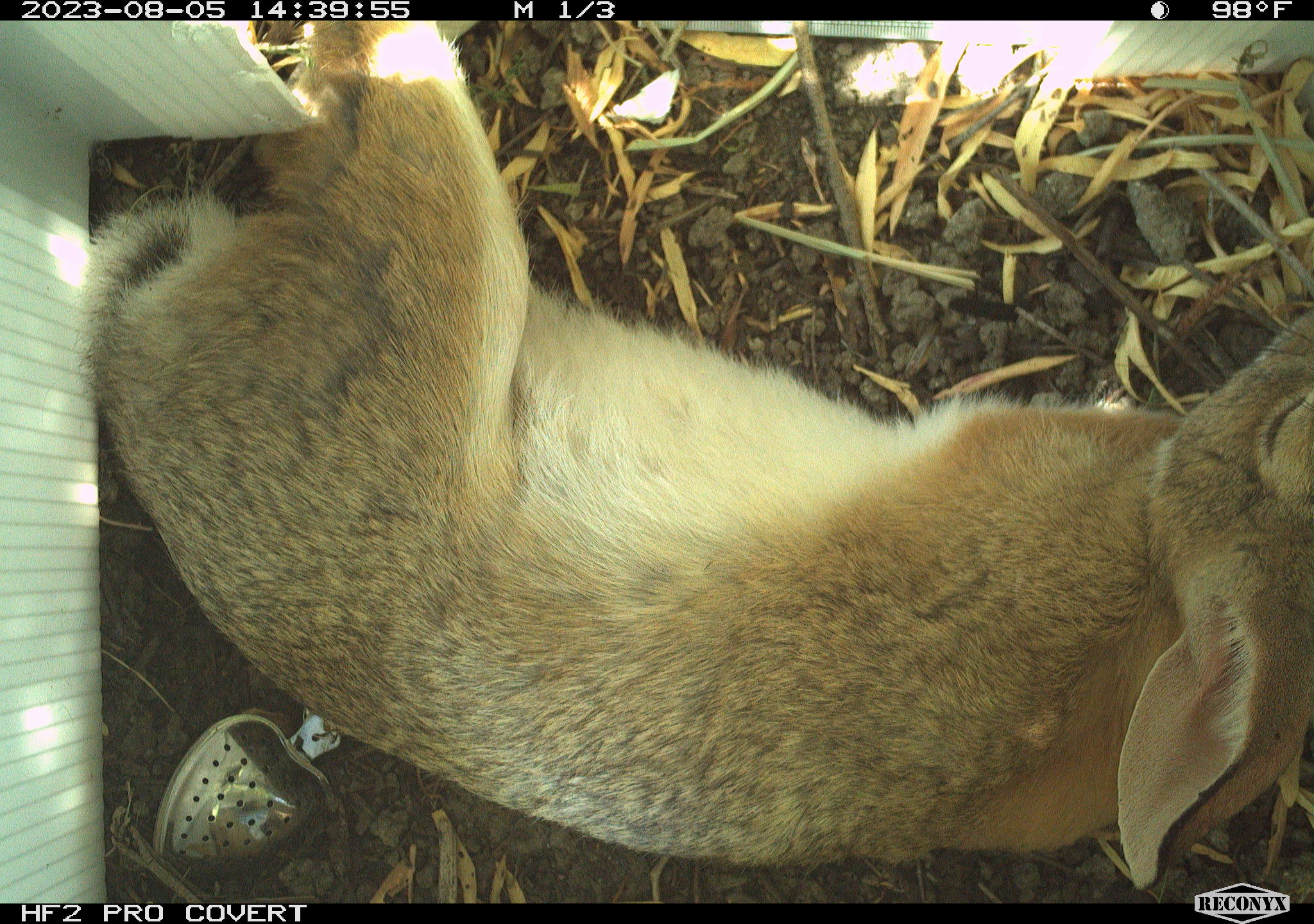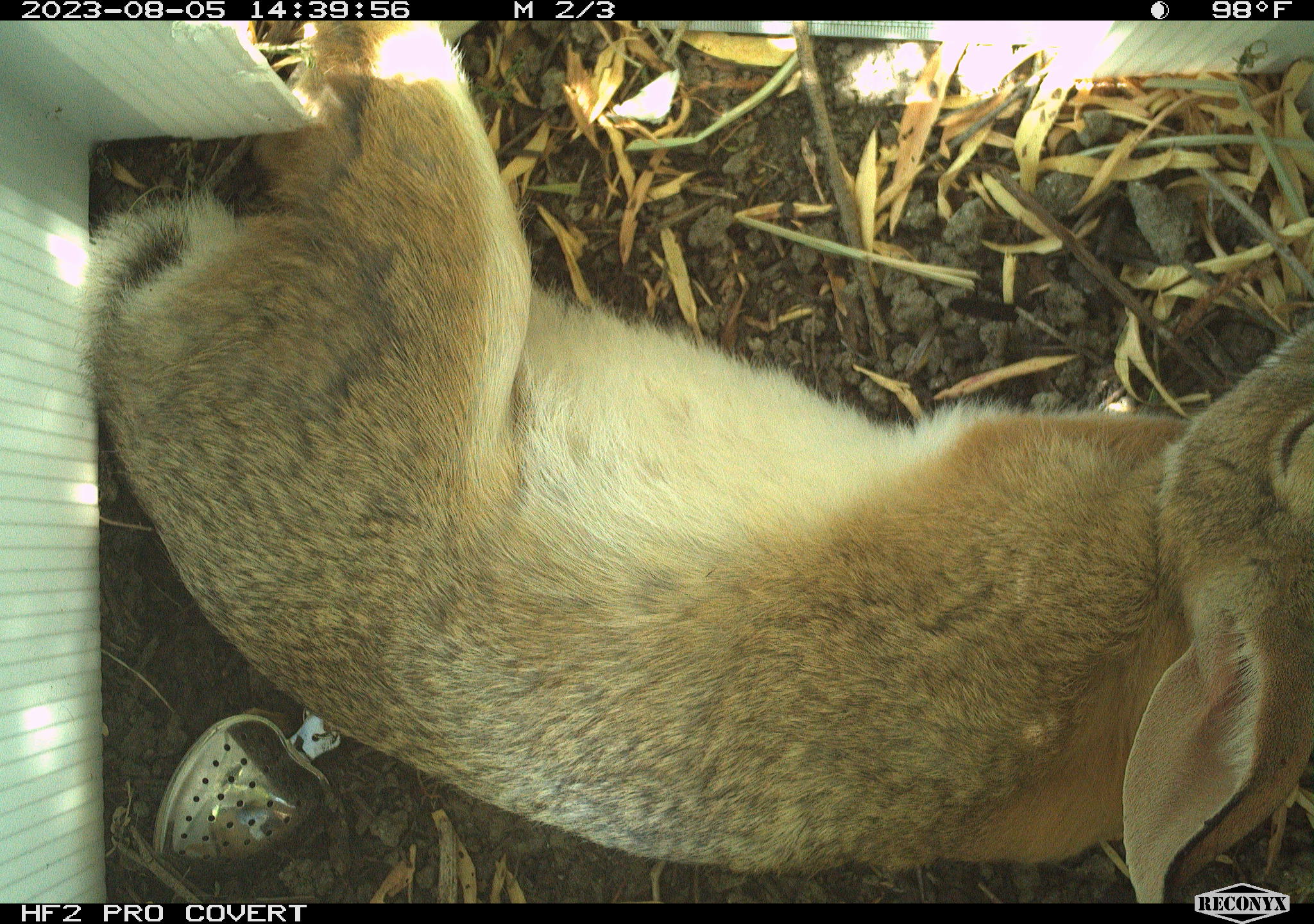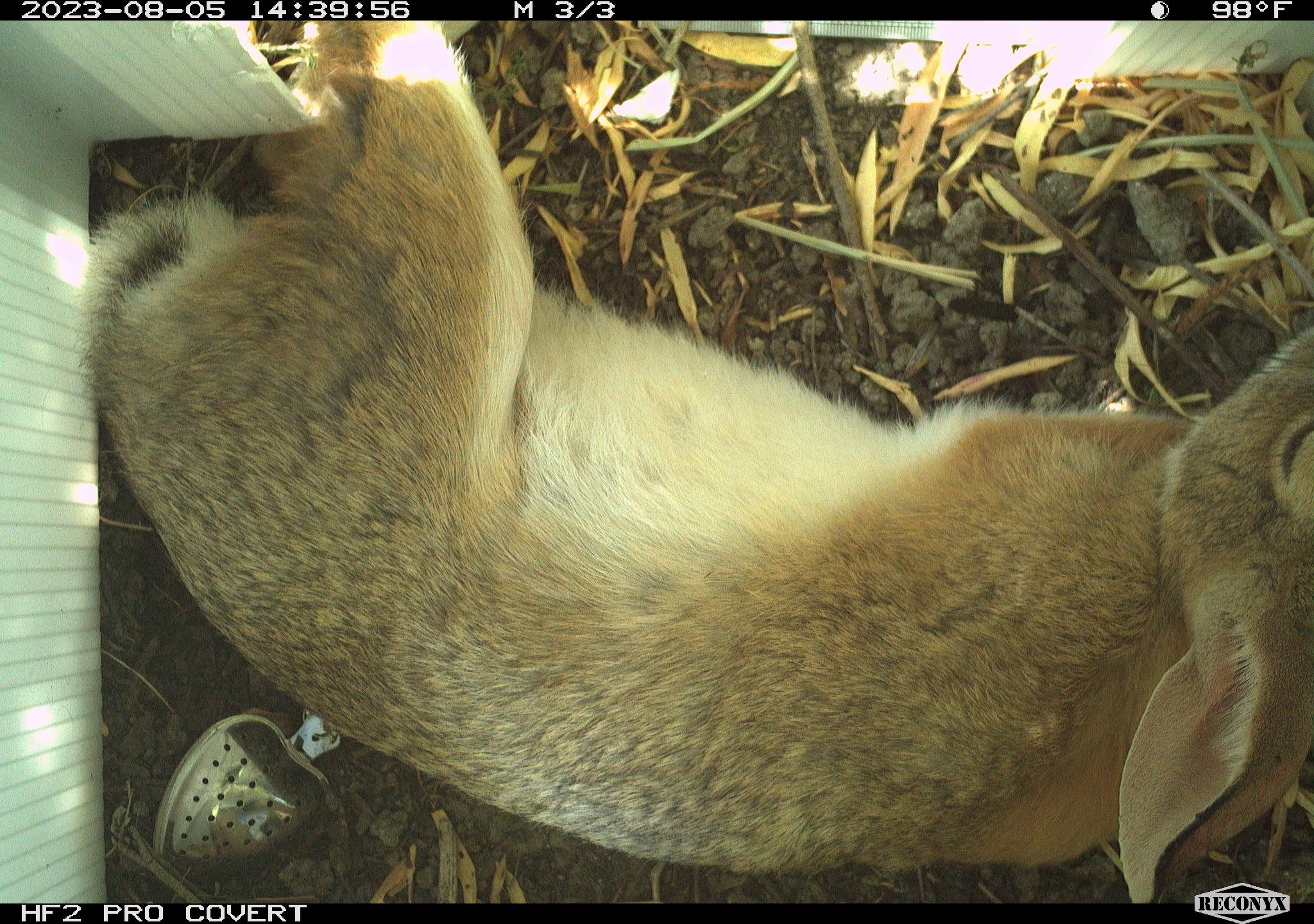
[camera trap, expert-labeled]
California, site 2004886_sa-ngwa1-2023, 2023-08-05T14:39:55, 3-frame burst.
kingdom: Animalia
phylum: Chordata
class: Mammalia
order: Lagomorpha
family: Leporidae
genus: Sylvilagus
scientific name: Sylvilagus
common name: cottontail rabbits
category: sylvilagus species